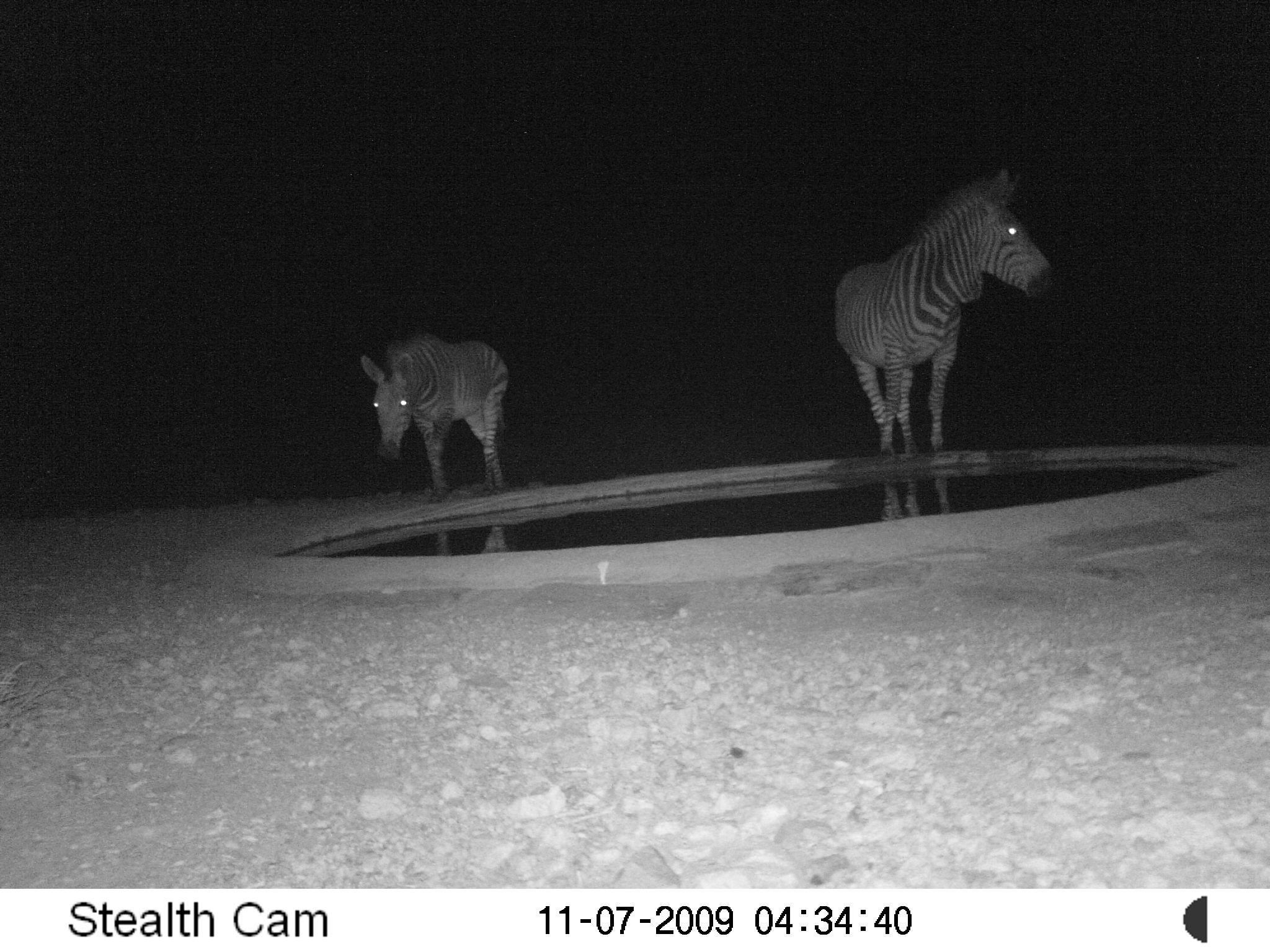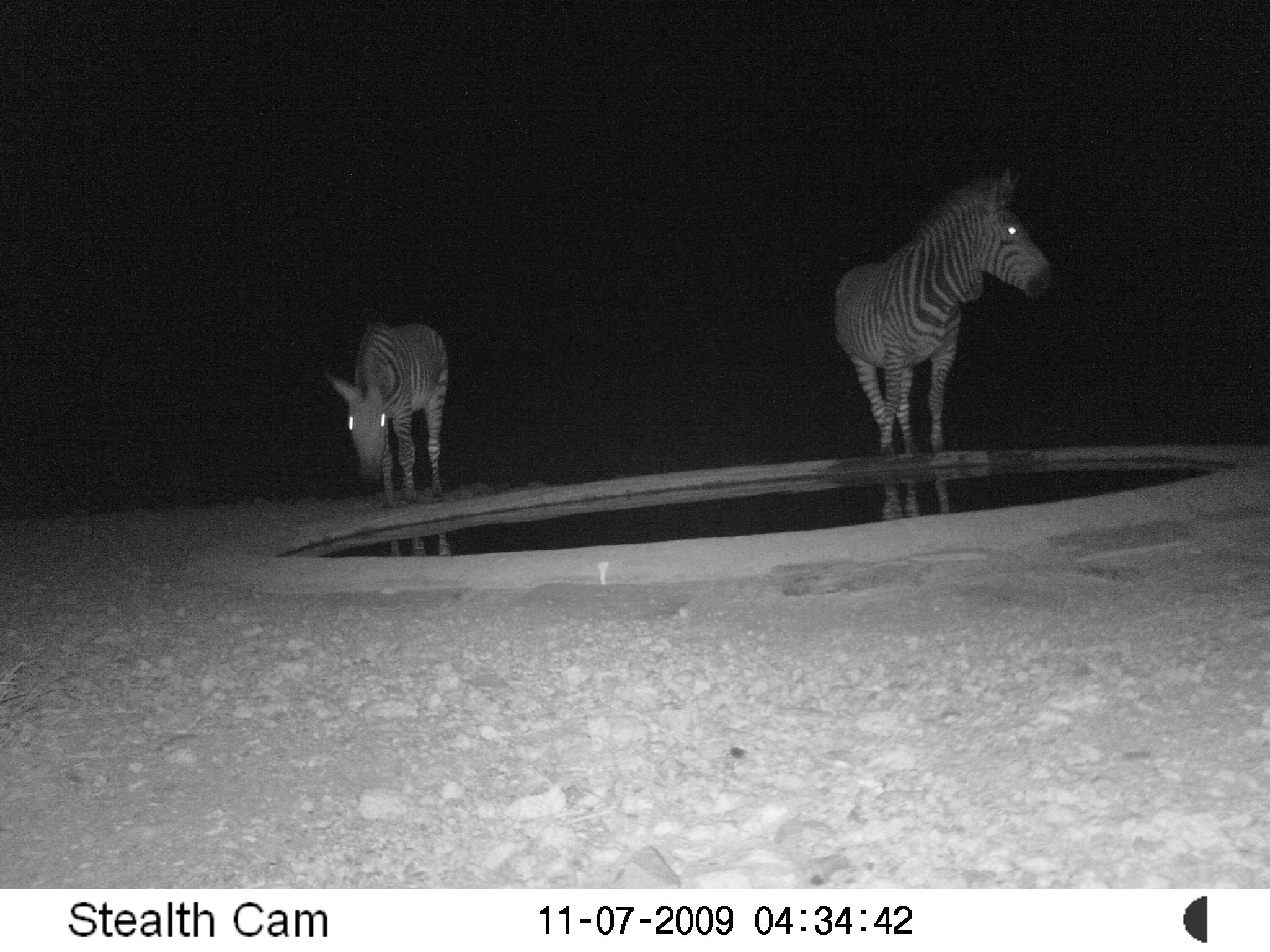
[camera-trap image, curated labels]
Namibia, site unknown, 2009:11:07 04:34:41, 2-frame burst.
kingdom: Animalia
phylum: Chordata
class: Mammalia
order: Perissodactyla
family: Equidae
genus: Equus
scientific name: Equus zebra hartmannae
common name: hartmann's mountain zebra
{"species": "Equus zebra hartmannae (hartmann's mountain zebra)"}